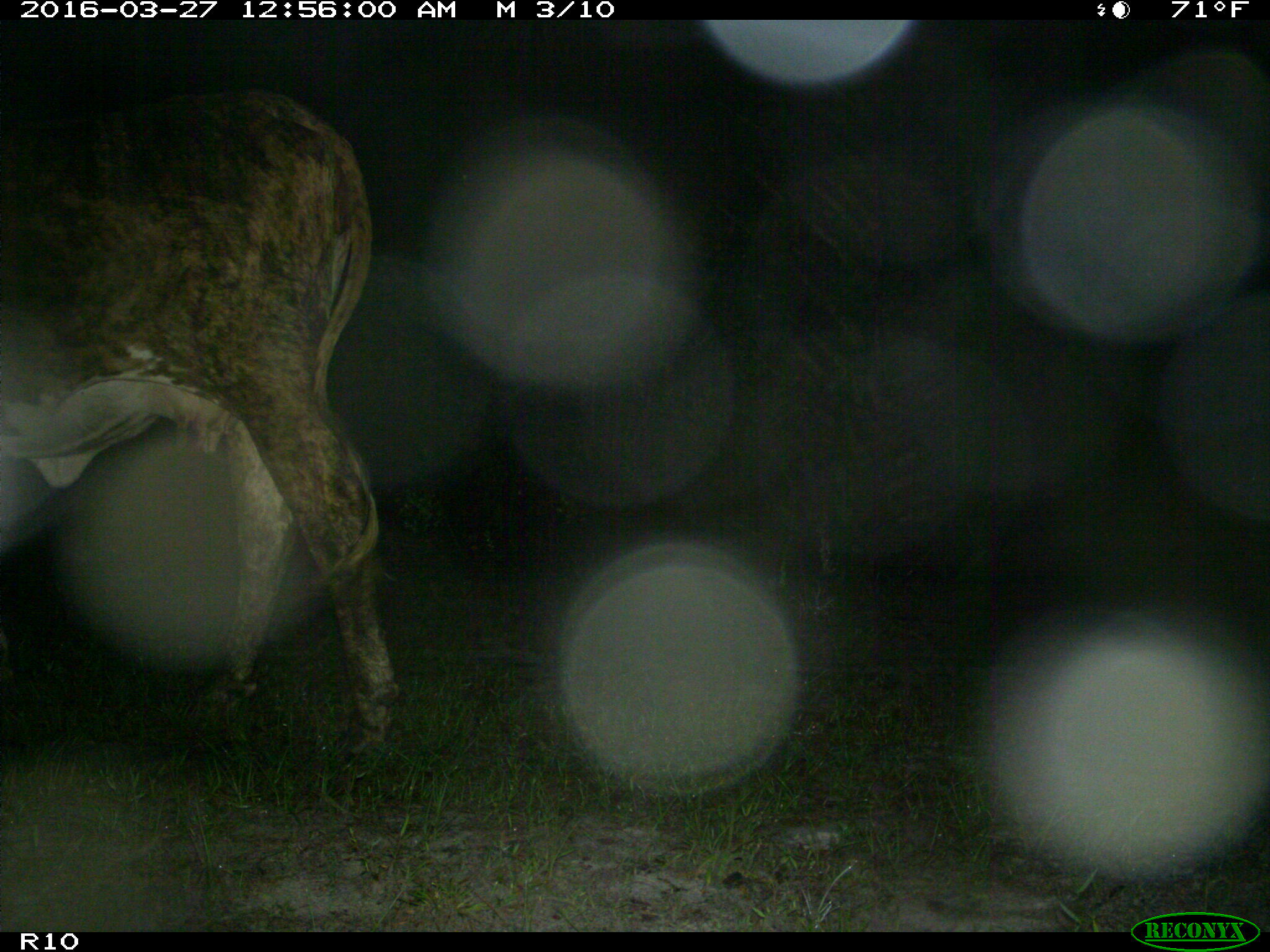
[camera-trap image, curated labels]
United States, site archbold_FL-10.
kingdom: Animalia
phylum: Chordata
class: Mammalia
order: Artiodactyla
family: Bovidae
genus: Bos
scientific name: Bos taurus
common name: domestic cow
Bos taurus (domestic cow).